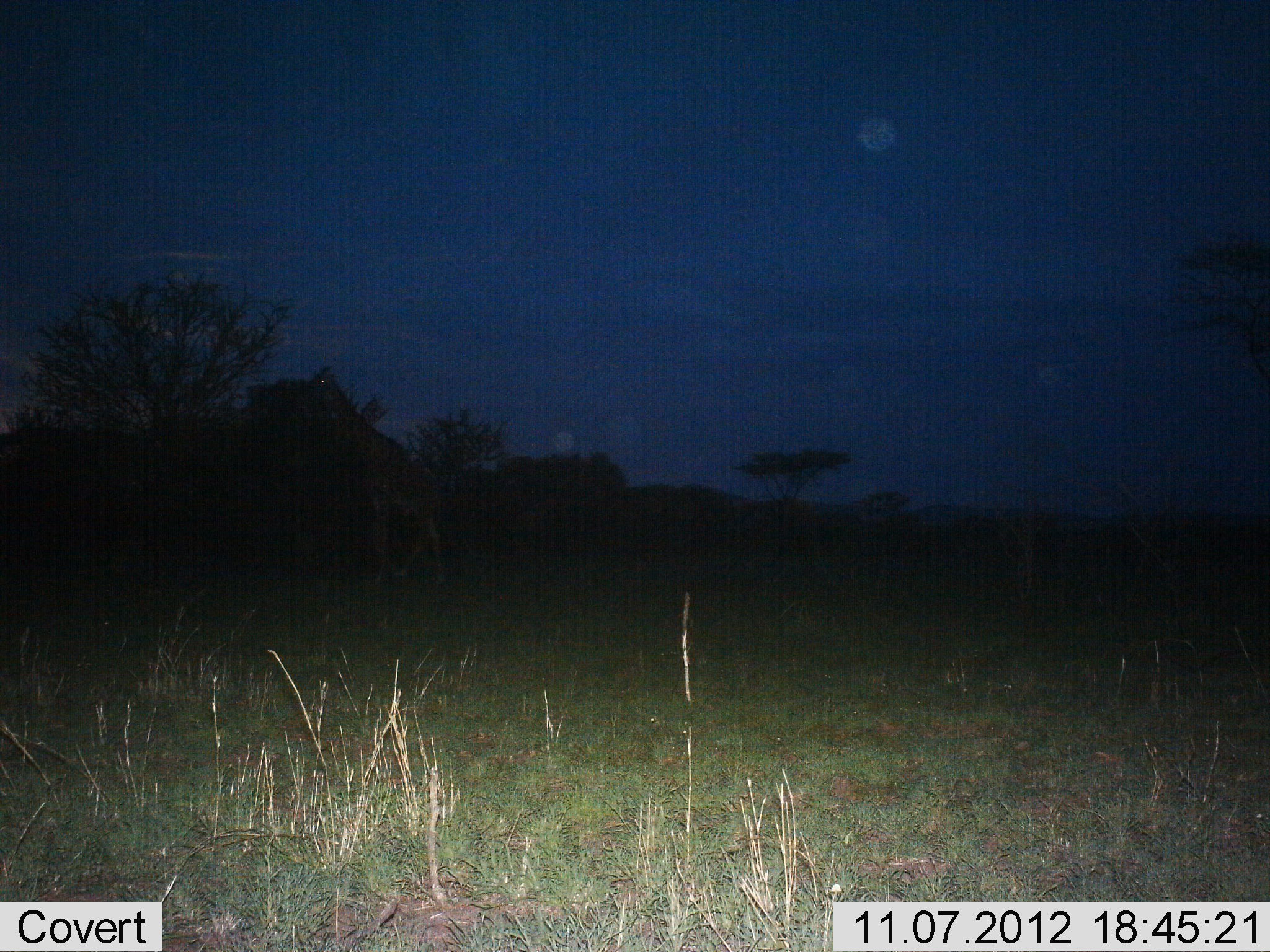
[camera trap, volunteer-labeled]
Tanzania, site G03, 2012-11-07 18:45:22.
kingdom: Animalia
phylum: Chordata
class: Mammalia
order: Artiodactyla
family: Giraffidae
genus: Giraffa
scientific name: Giraffa camelopardalis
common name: giraffe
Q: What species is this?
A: Giraffe (Giraffa camelopardalis).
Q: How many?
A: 1.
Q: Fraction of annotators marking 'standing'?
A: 30%.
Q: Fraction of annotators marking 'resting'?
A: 0%.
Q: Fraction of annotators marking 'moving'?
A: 50%.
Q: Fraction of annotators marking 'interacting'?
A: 0%.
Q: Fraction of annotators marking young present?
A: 0%.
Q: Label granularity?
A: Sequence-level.